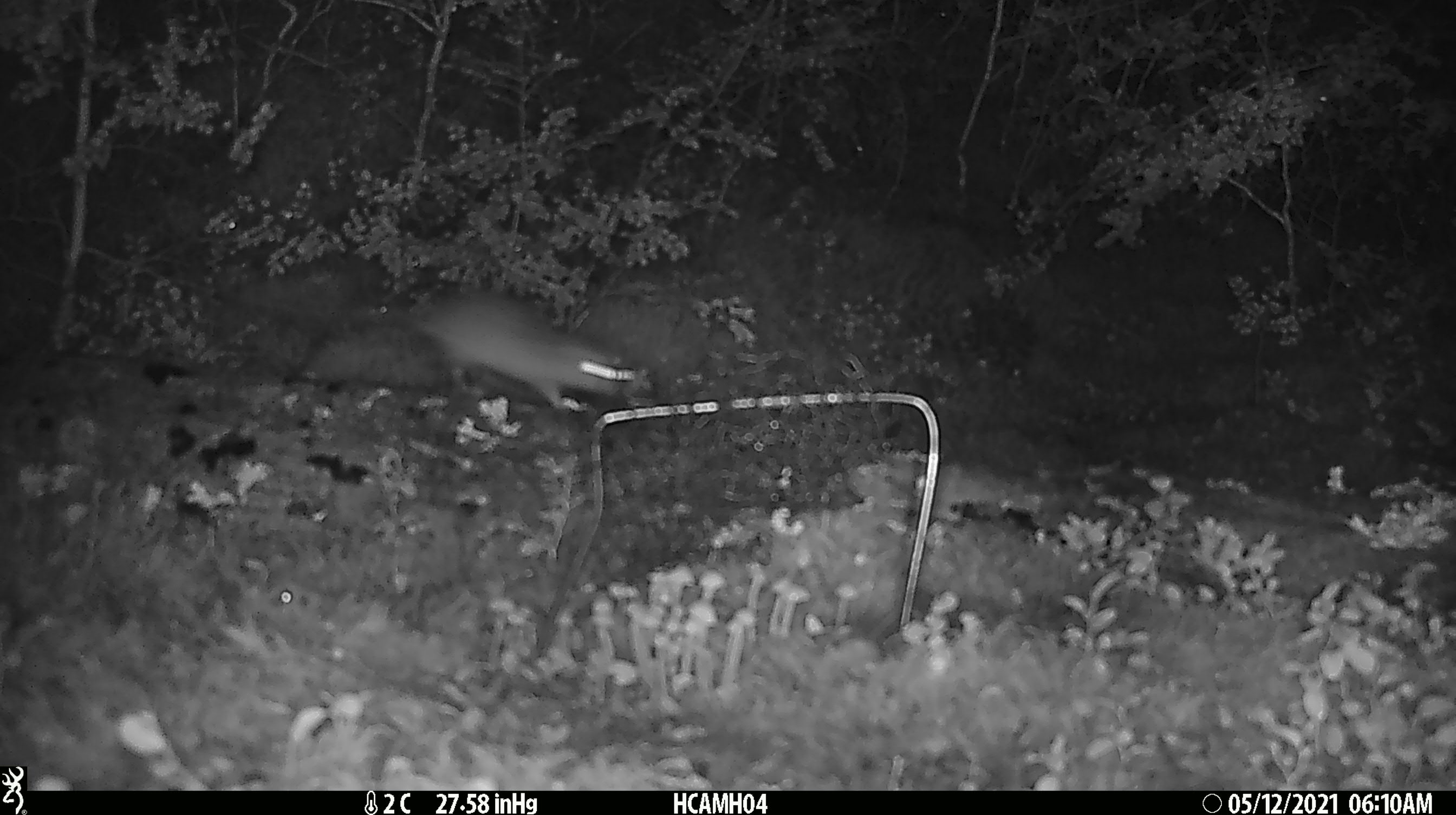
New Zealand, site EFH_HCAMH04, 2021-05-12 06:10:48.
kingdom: Animalia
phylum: Chordata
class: Mammalia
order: Rodentia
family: Muridae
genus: Rattus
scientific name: Rattus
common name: rat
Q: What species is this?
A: Rat (Rattus).